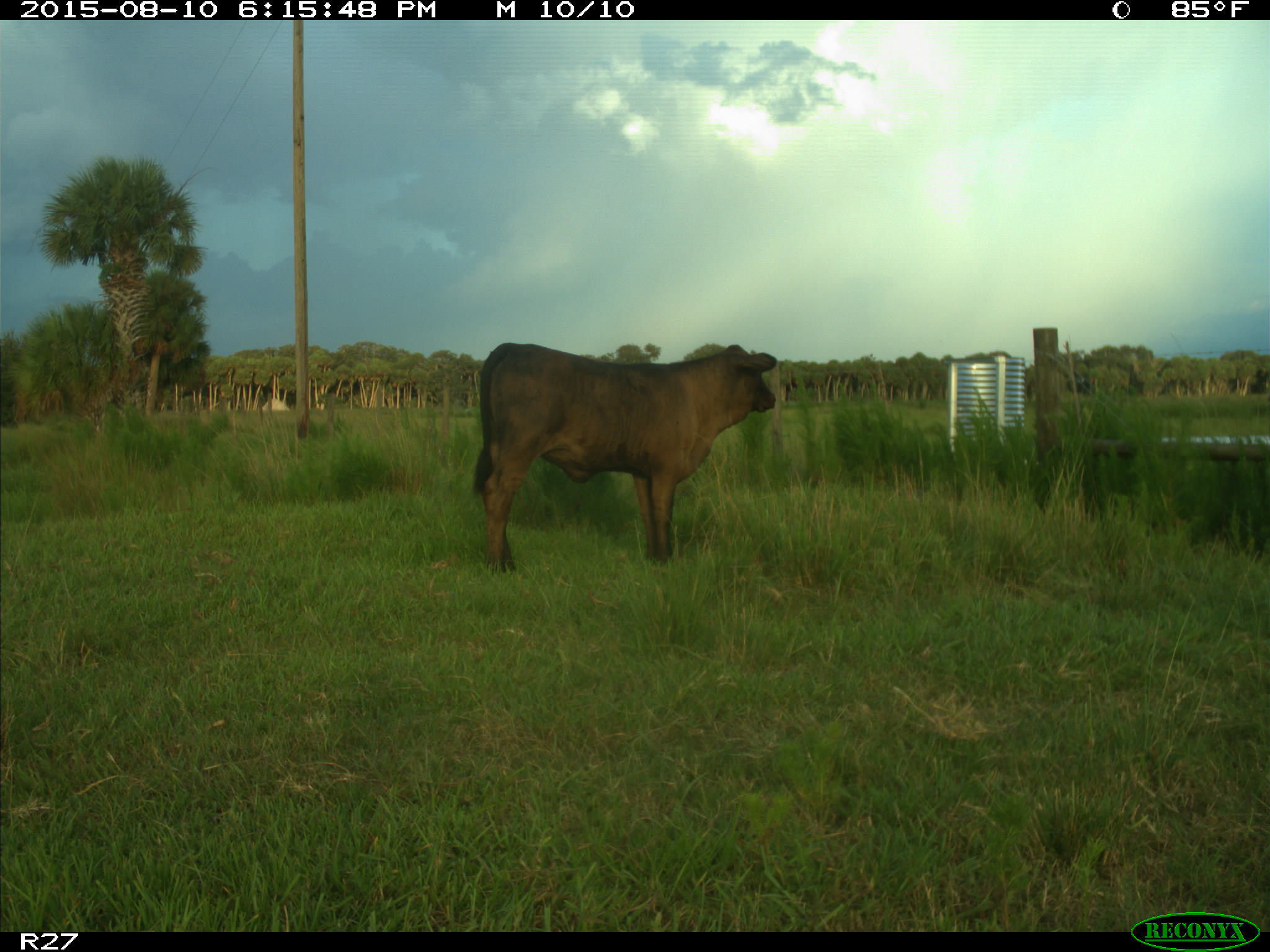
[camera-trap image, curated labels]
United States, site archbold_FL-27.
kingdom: Animalia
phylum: Chordata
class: Mammalia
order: Artiodactyla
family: Bovidae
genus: Bos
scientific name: Bos taurus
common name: domestic cow